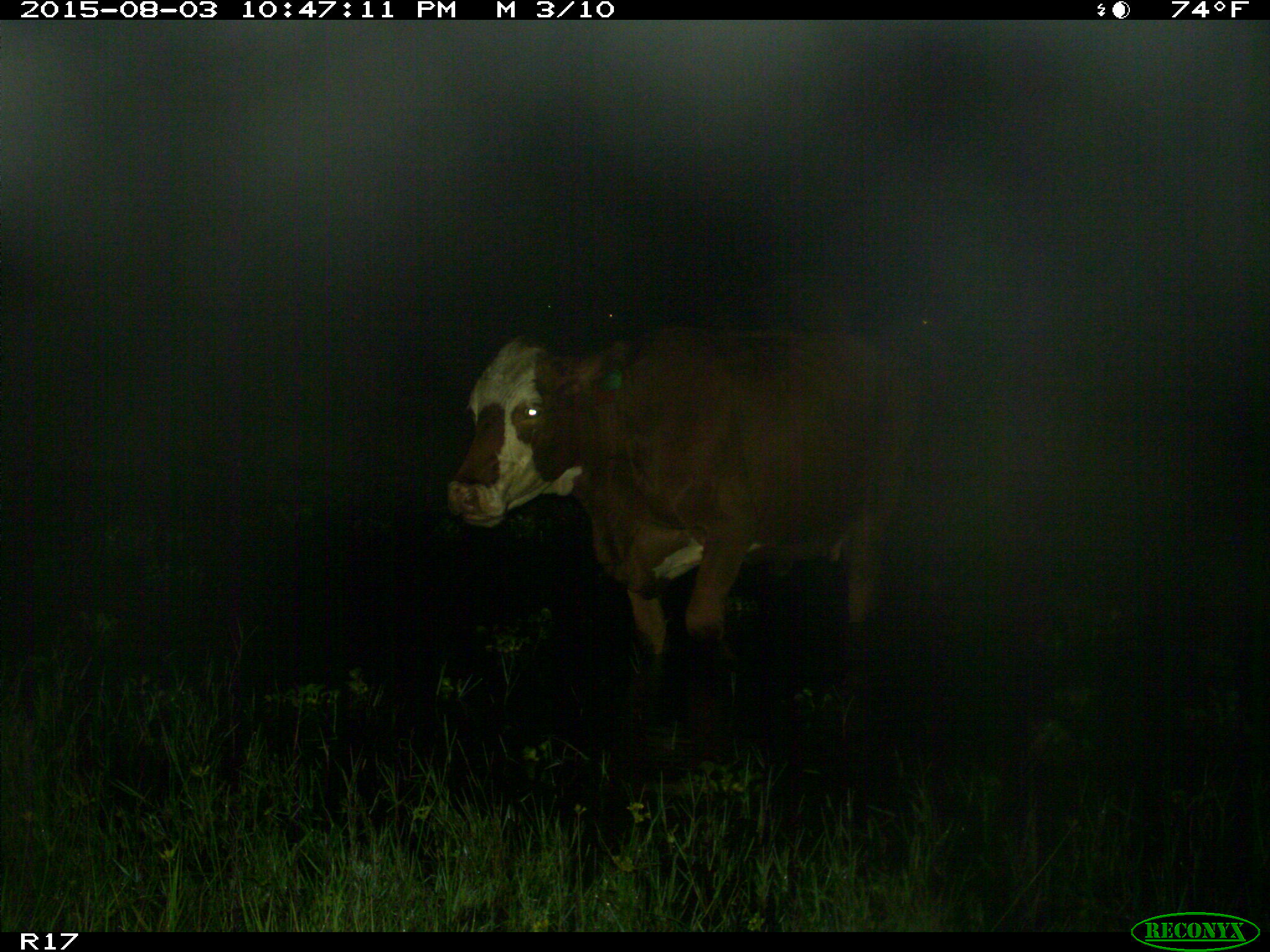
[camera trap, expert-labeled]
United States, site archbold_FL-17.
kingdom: Animalia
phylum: Chordata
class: Mammalia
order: Artiodactyla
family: Bovidae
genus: Bos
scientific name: Bos taurus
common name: domestic cow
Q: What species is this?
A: Bos taurus (domestic cow).